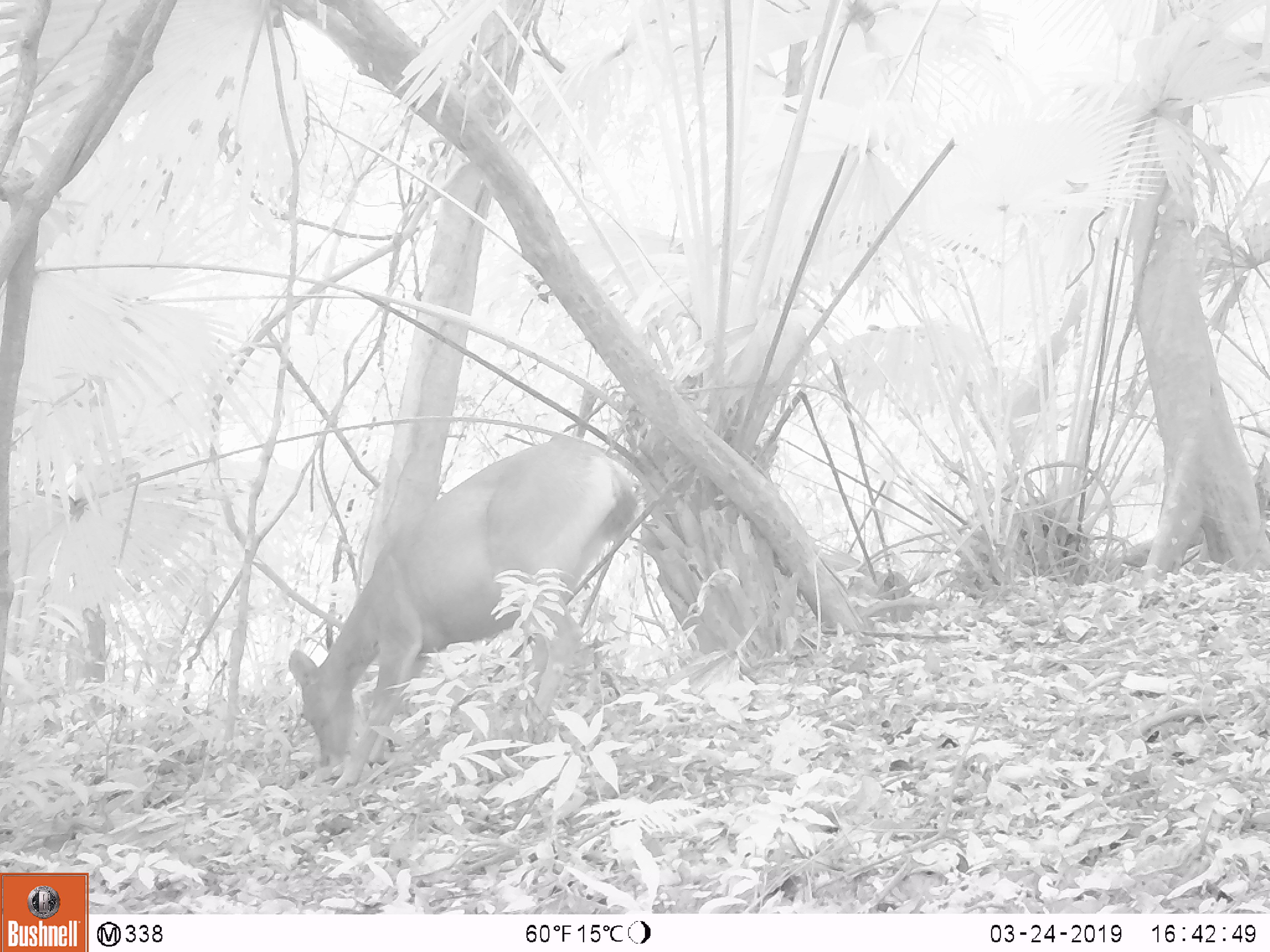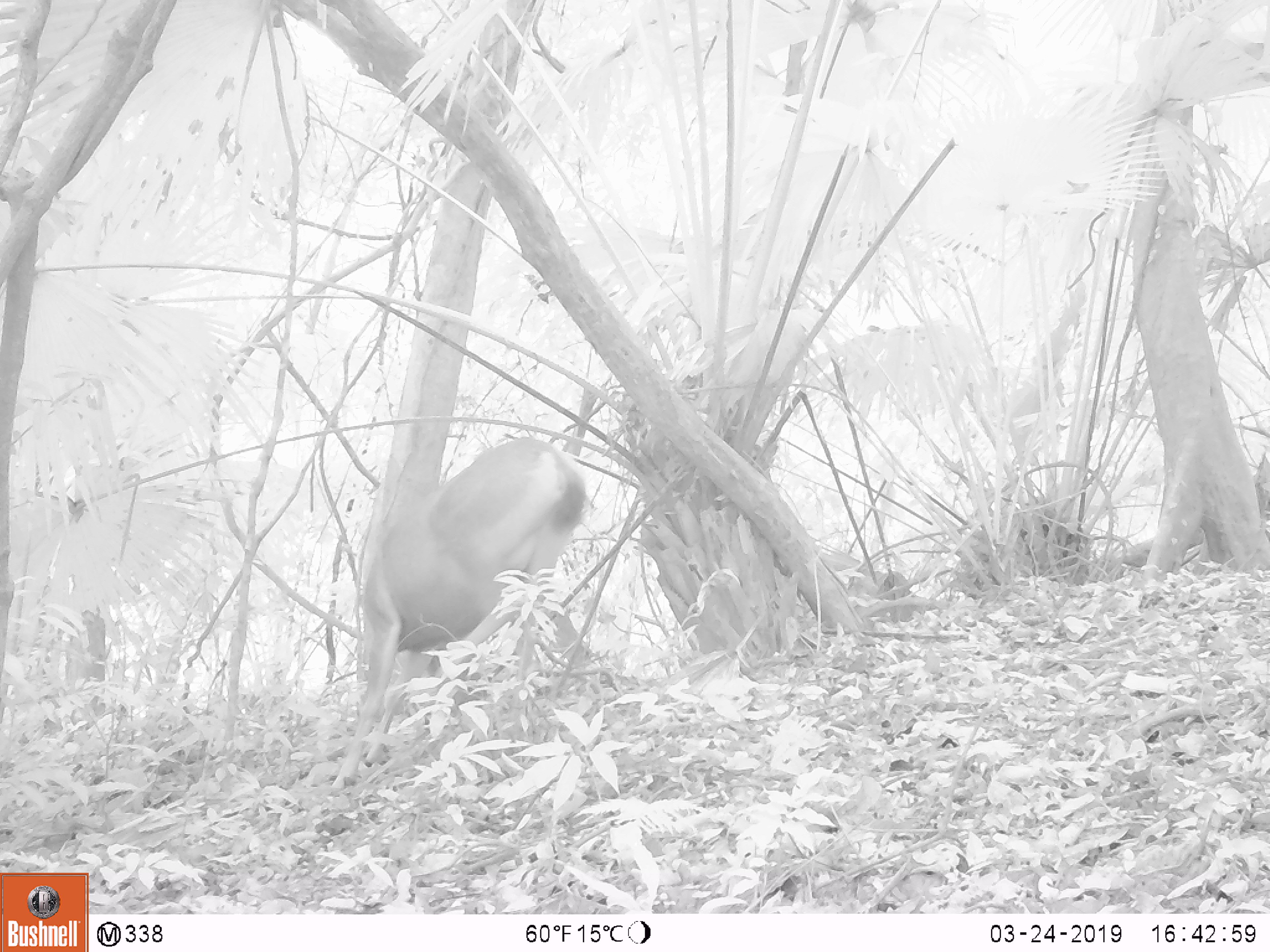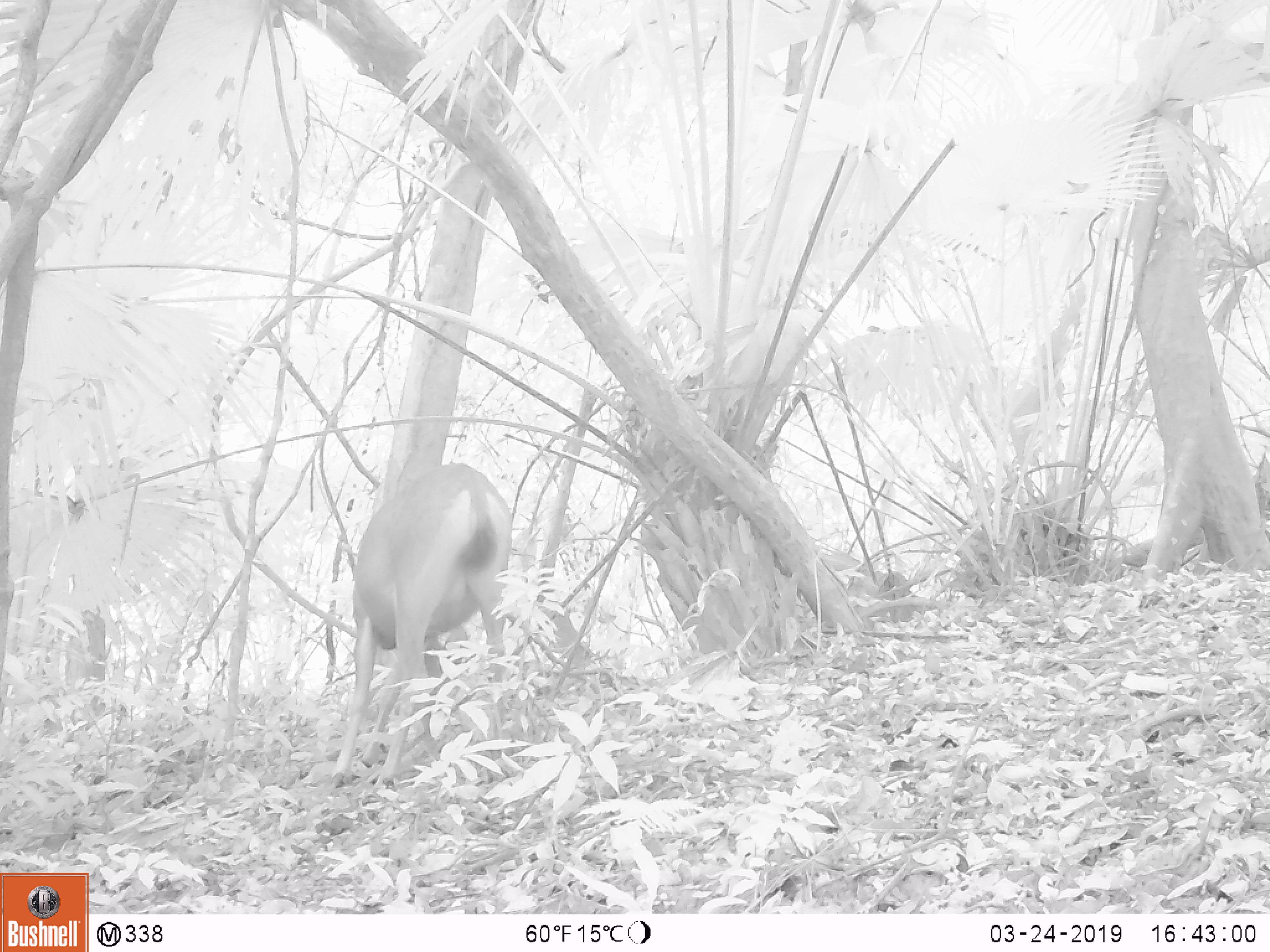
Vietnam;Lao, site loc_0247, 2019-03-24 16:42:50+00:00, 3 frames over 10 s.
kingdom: Animalia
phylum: Chordata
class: Mammalia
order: Artiodactyla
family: Cervidae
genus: Rusa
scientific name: Rusa unicolor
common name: sambar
Sambar (Rusa unicolor). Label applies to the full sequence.